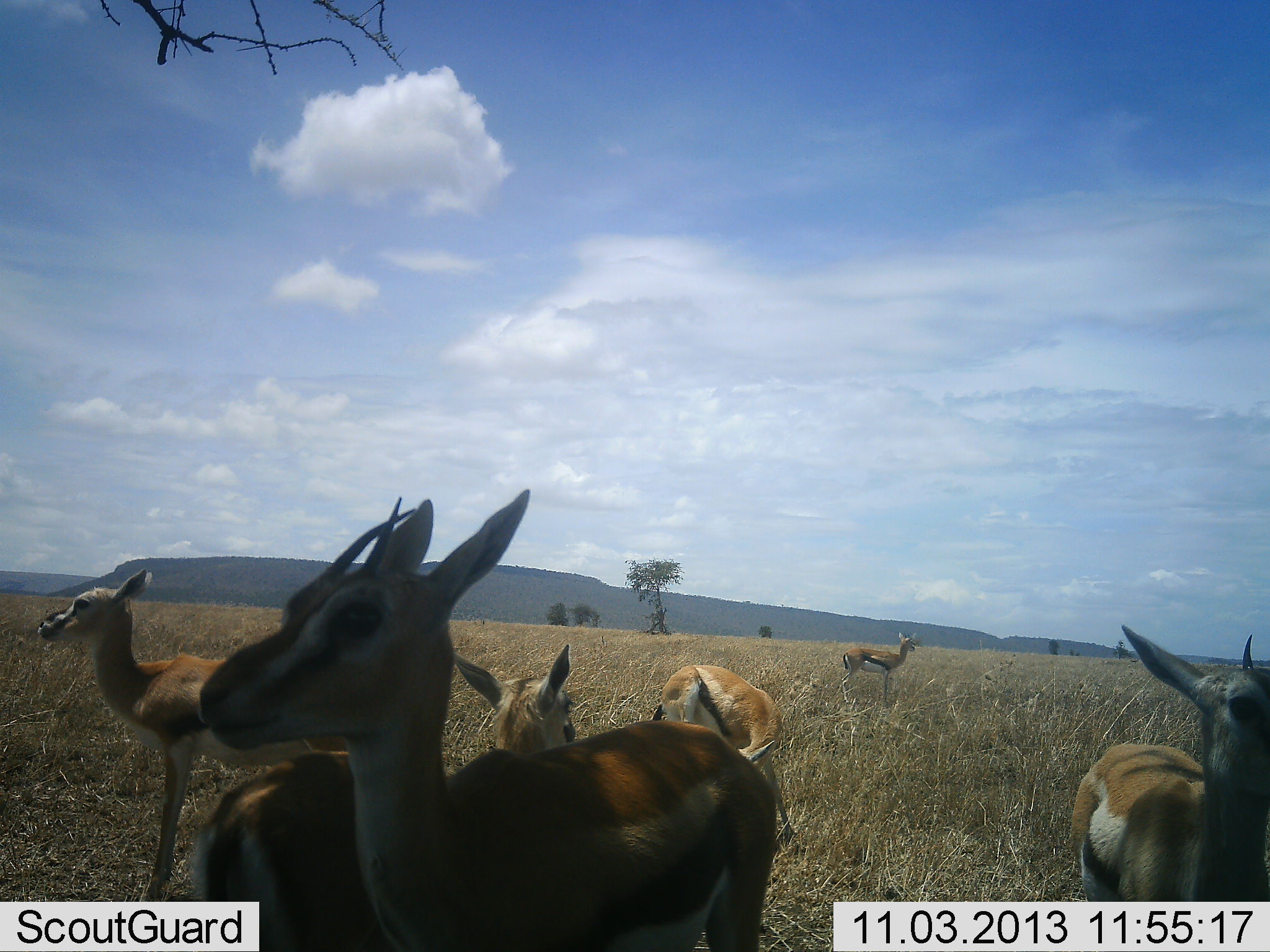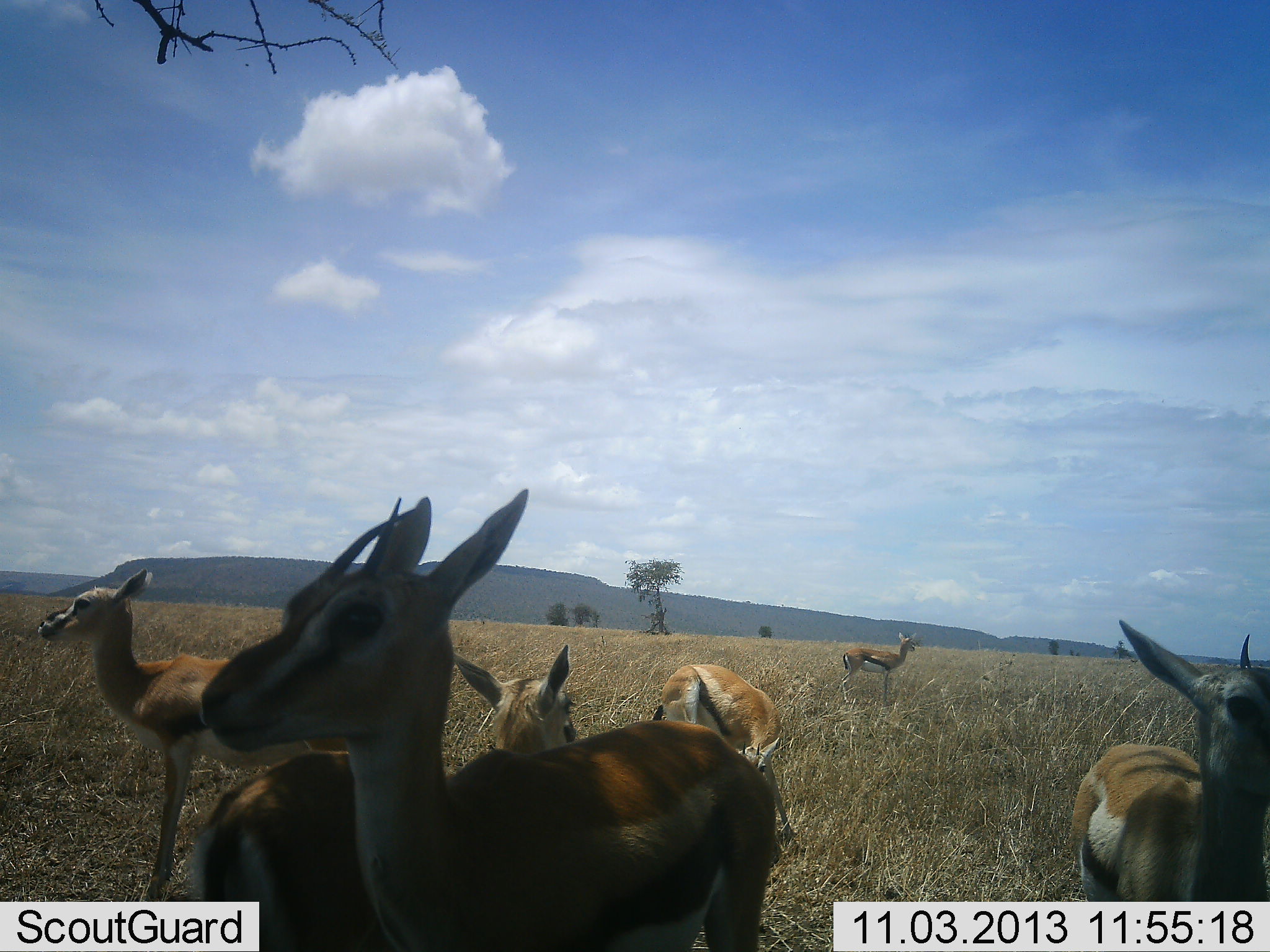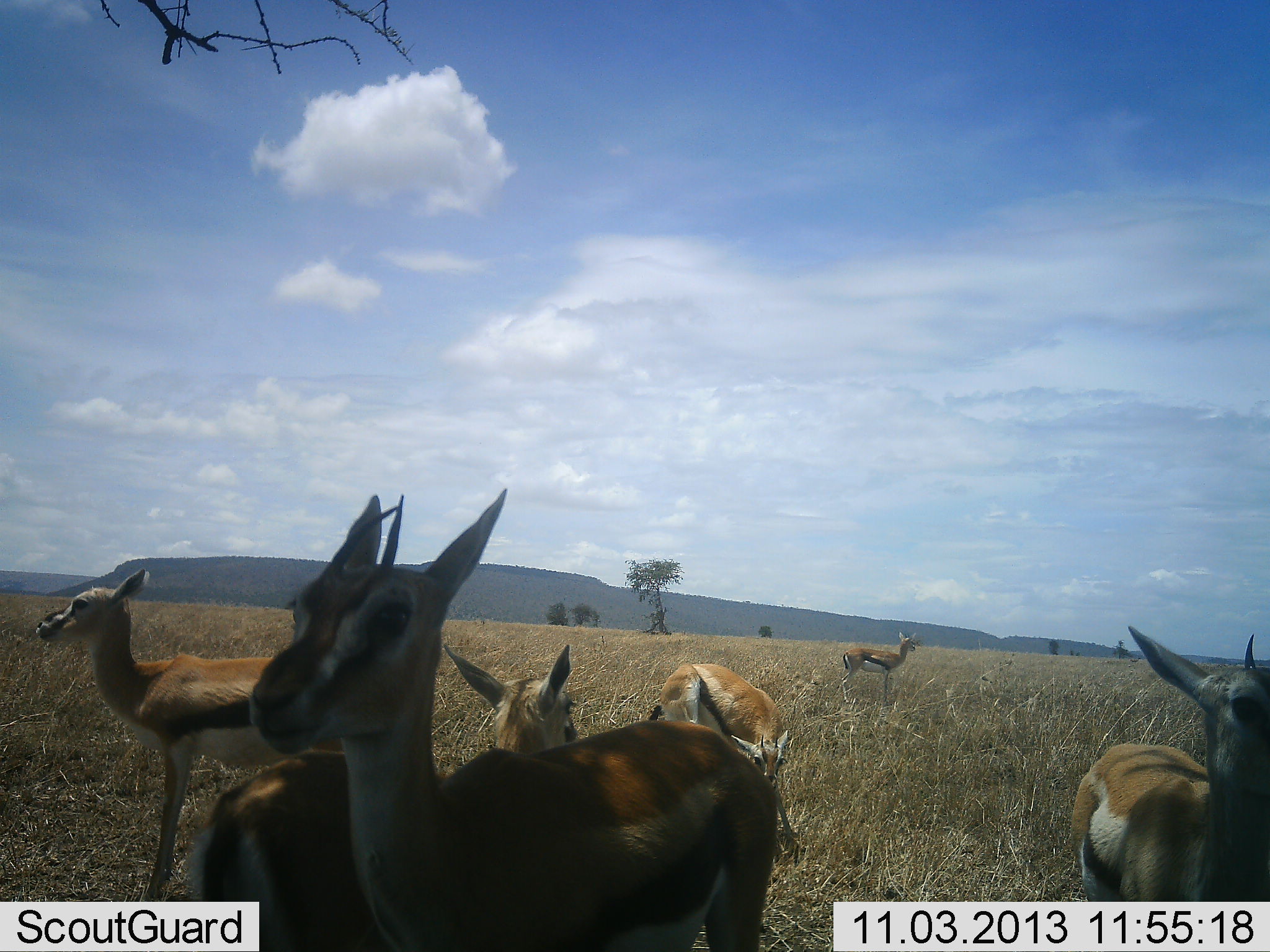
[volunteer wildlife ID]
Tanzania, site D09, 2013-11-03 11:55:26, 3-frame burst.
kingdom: Animalia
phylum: Chordata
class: Mammalia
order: Artiodactyla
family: Bovidae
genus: Eudorcas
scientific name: Eudorcas thomsonii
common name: thomson's gazelle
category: gazellethomsons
Gazellethomsons (thomson's gazelle) (Eudorcas thomsonii), count 6. Behavior (volunteer vote fractions): standing 90%, resting 10%, moving 10%, interacting 0%. Young present (vote fraction): 0%. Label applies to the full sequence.